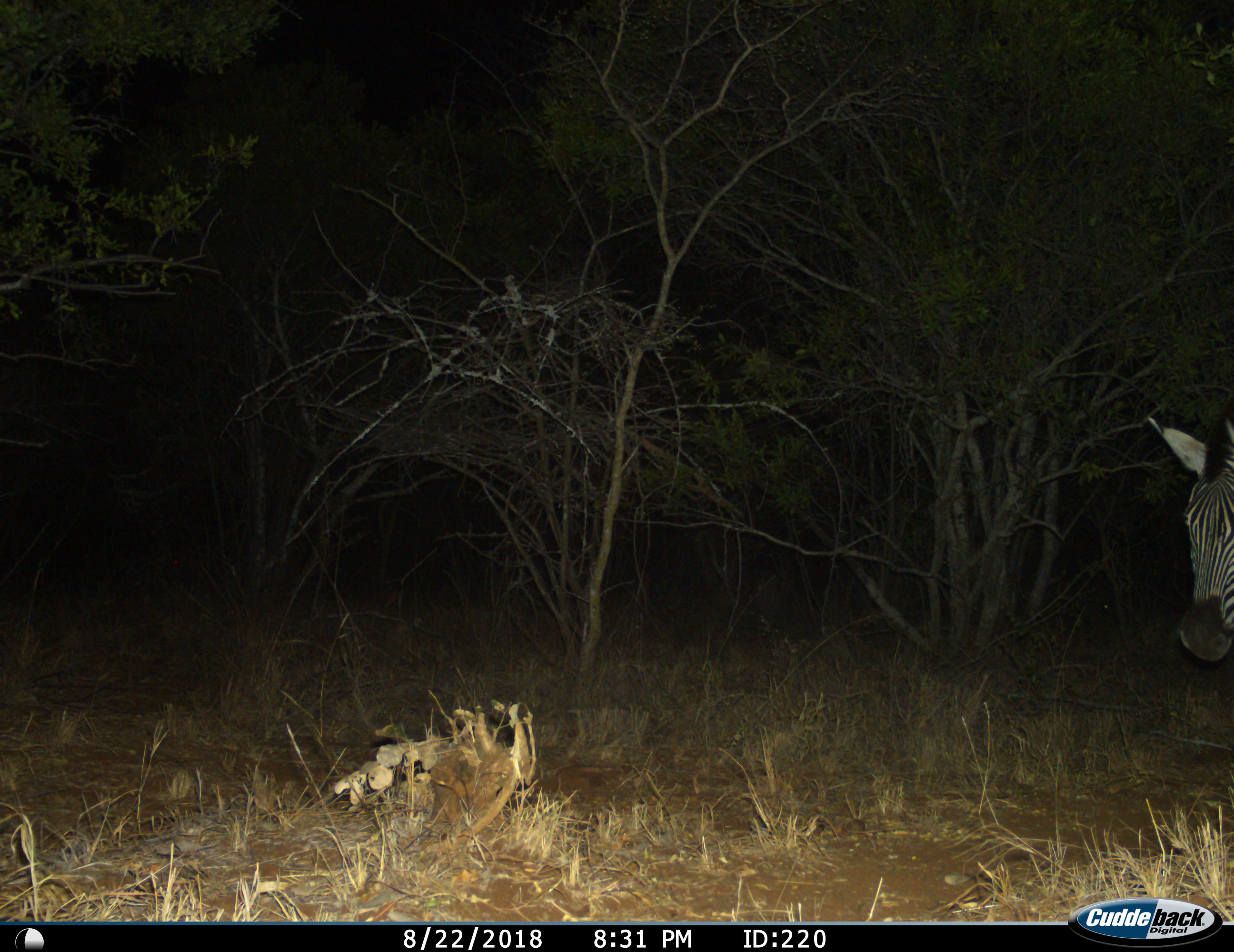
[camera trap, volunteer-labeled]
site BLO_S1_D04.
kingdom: Animalia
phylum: Chordata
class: Mammalia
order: Perissodactyla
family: Equidae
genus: Equus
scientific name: Equus quagga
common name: plains zebra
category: zebraplains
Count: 1.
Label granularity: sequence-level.